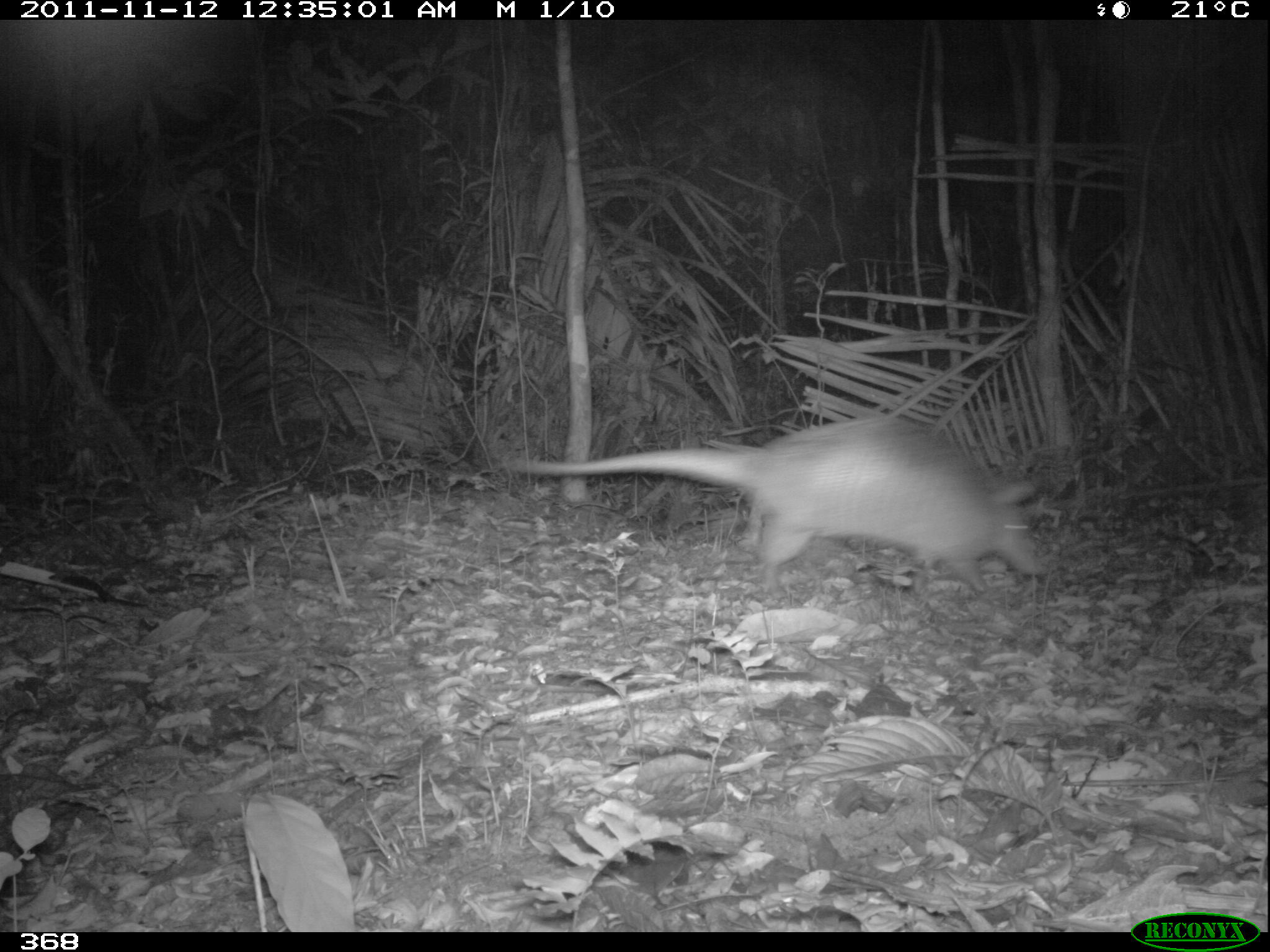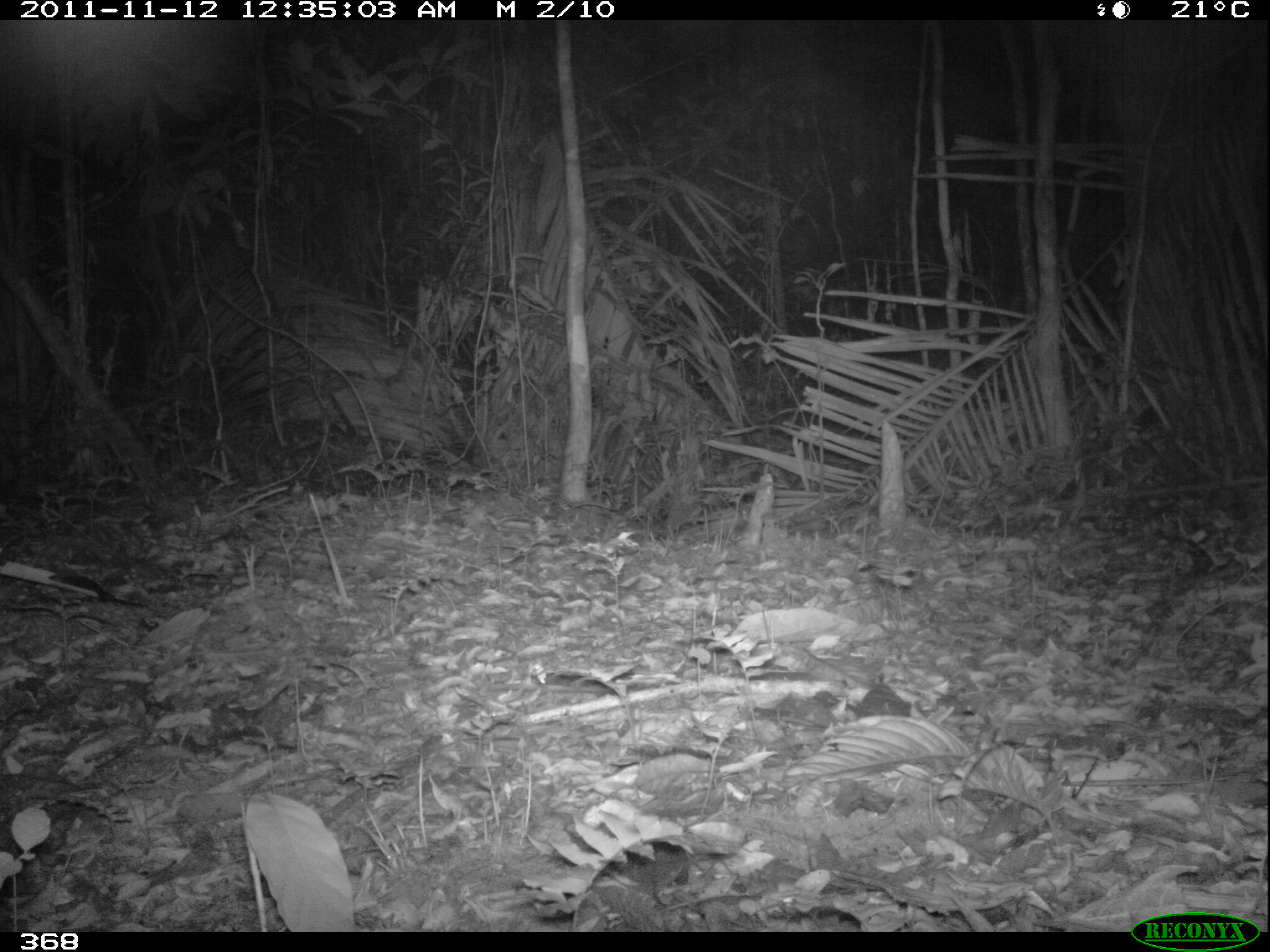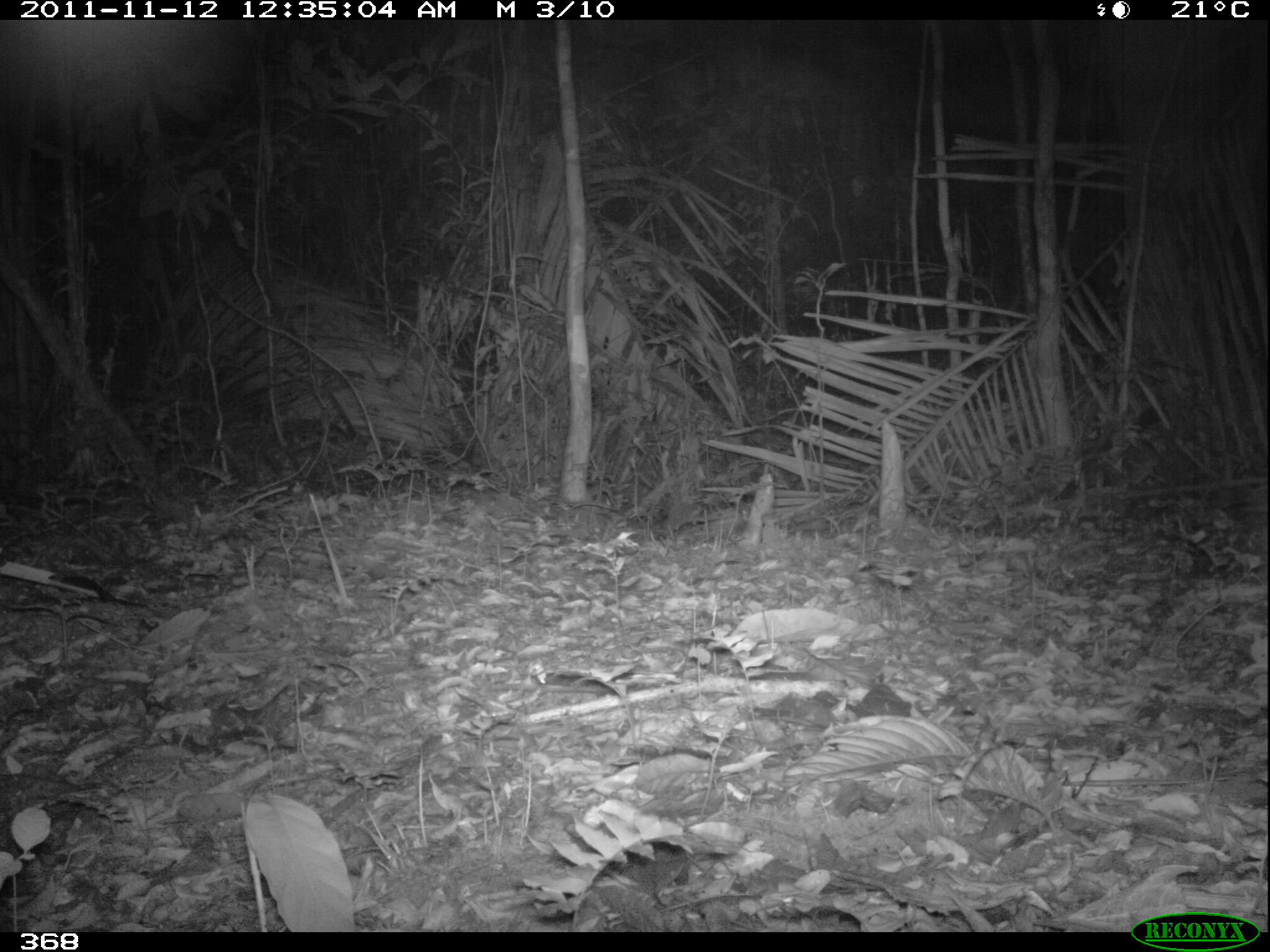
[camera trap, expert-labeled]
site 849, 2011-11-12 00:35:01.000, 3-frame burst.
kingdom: Animalia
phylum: Chordata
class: Mammalia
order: Cingulata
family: Dasypodidae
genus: Dasypus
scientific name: Dasypus kappleri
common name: greater long-nosed armadillo